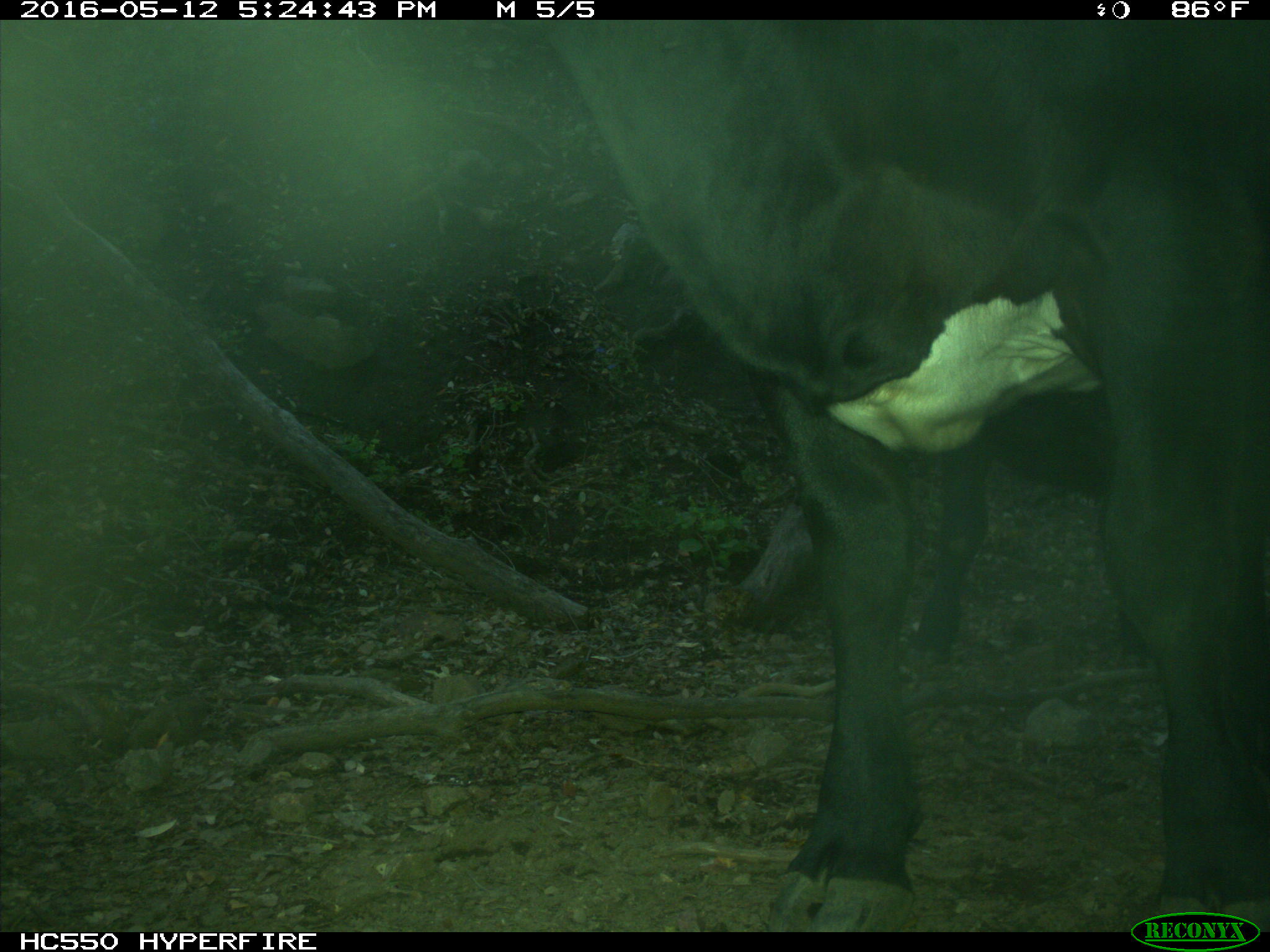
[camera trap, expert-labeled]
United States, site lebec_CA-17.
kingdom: Animalia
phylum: Chordata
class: Mammalia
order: Artiodactyla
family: Bovidae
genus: Bos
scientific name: Bos taurus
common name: domestic cow